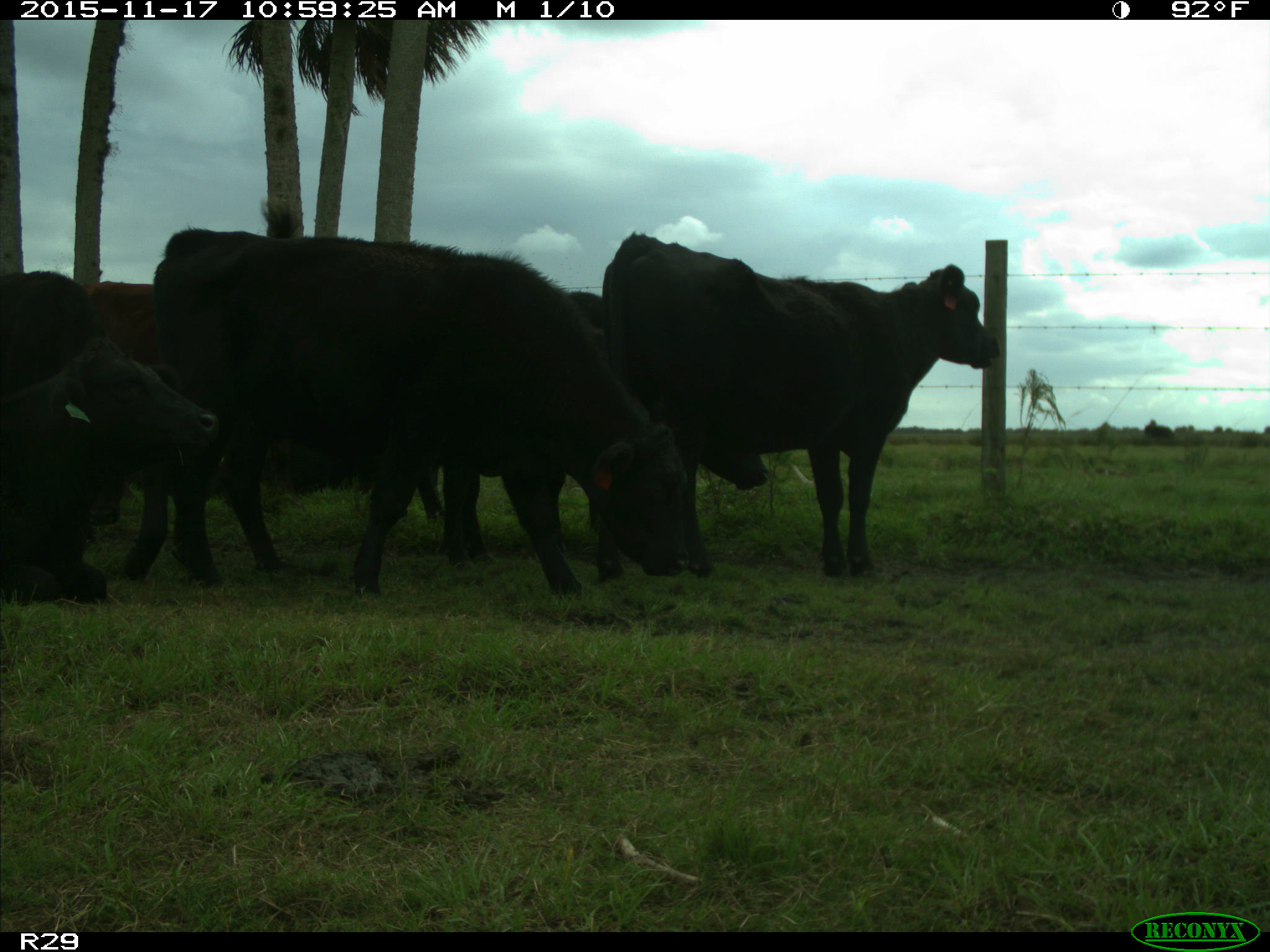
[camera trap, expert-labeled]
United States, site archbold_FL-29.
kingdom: Animalia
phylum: Chordata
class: Mammalia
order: Artiodactyla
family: Bovidae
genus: Bos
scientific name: Bos taurus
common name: domestic cow